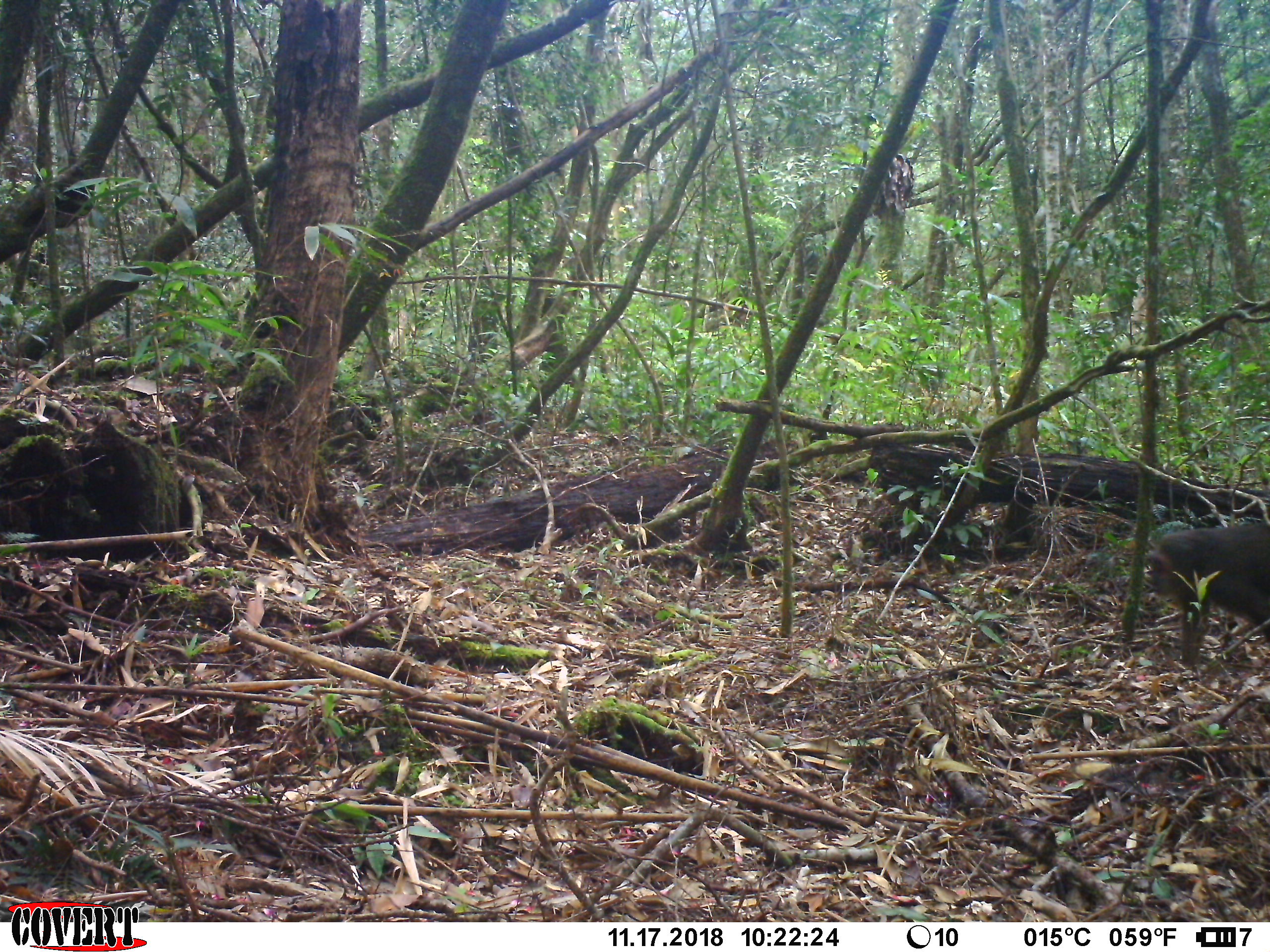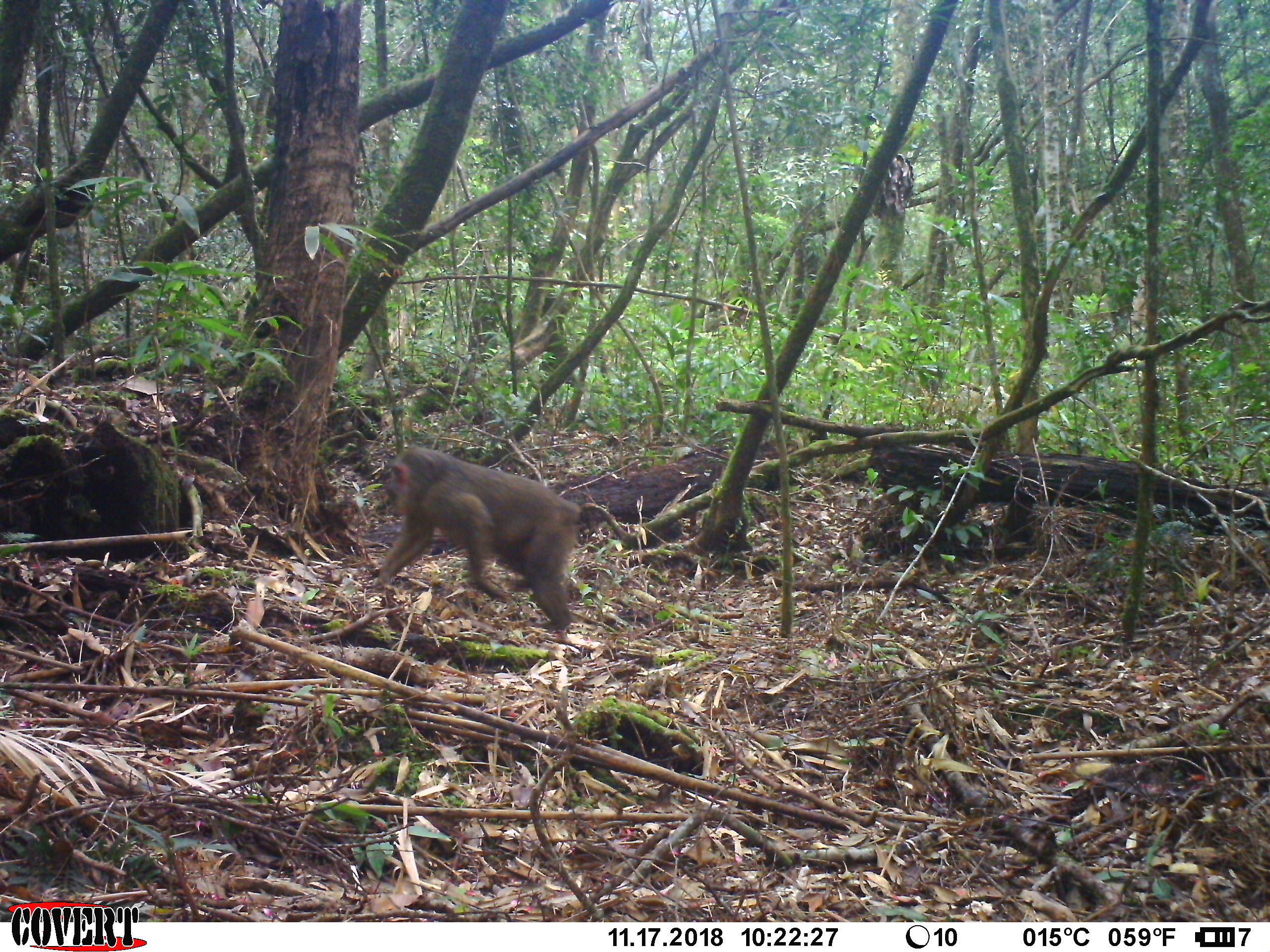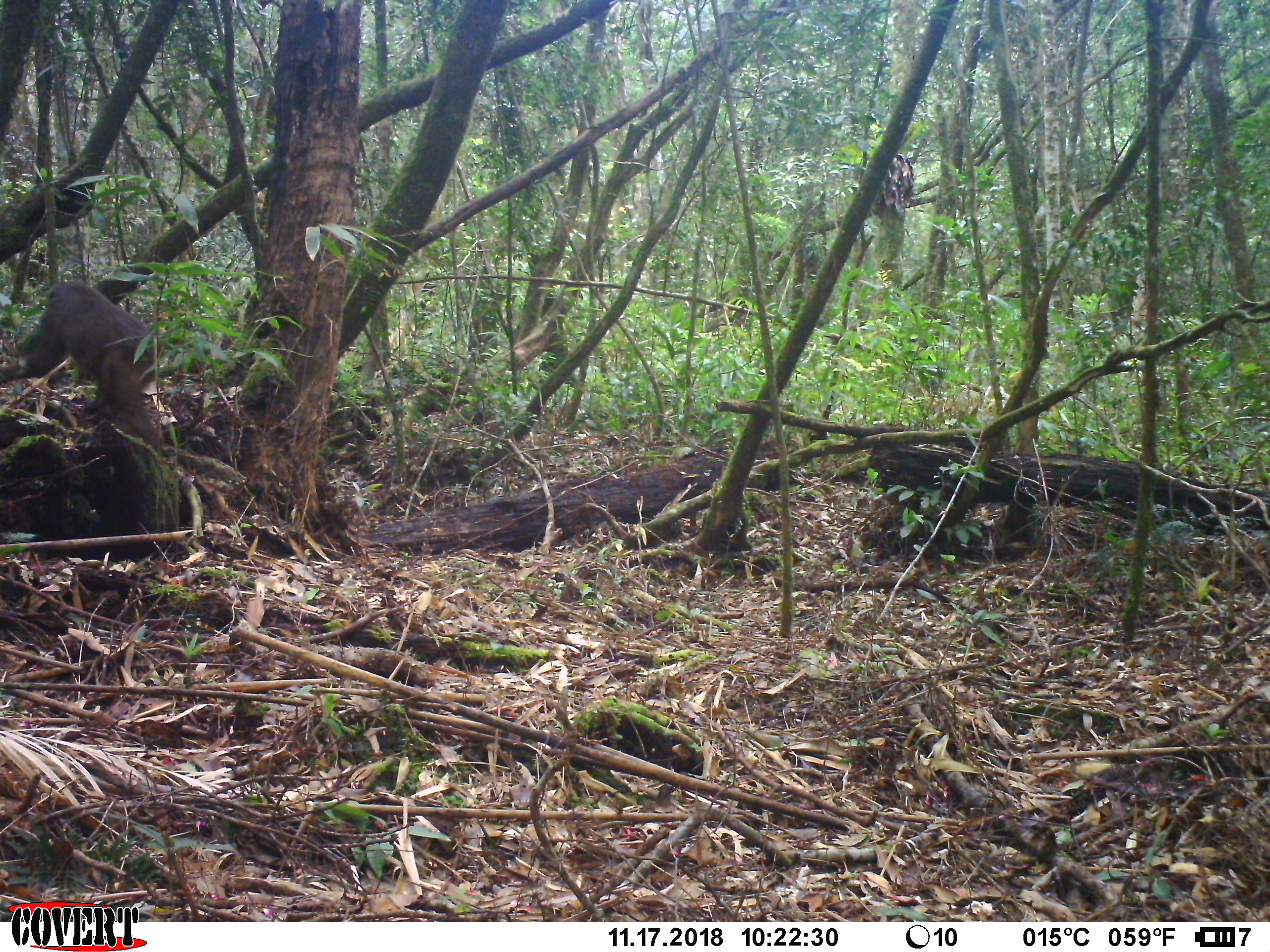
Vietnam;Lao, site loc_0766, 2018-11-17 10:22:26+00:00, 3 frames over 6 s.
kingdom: Animalia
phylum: Chordata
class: Mammalia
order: Primates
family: Cercopithecidae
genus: Macaca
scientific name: Macaca arctoides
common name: stump-tailed macaque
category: stump tailed macaque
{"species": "stump tailed macaque (stump-tailed macaque) (Macaca arctoides)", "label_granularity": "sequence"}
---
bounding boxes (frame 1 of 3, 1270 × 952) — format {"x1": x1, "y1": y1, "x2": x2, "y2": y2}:
stump tailed macaque: {"x1": 1145, "y1": 521, "x2": 1270, "y2": 666}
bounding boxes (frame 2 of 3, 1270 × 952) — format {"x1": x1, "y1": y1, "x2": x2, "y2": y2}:
stump tailed macaque: {"x1": 370, "y1": 446, "x2": 590, "y2": 633}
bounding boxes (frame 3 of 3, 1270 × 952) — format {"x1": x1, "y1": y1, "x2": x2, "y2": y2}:
stump tailed macaque: {"x1": 0, "y1": 280, "x2": 162, "y2": 450}